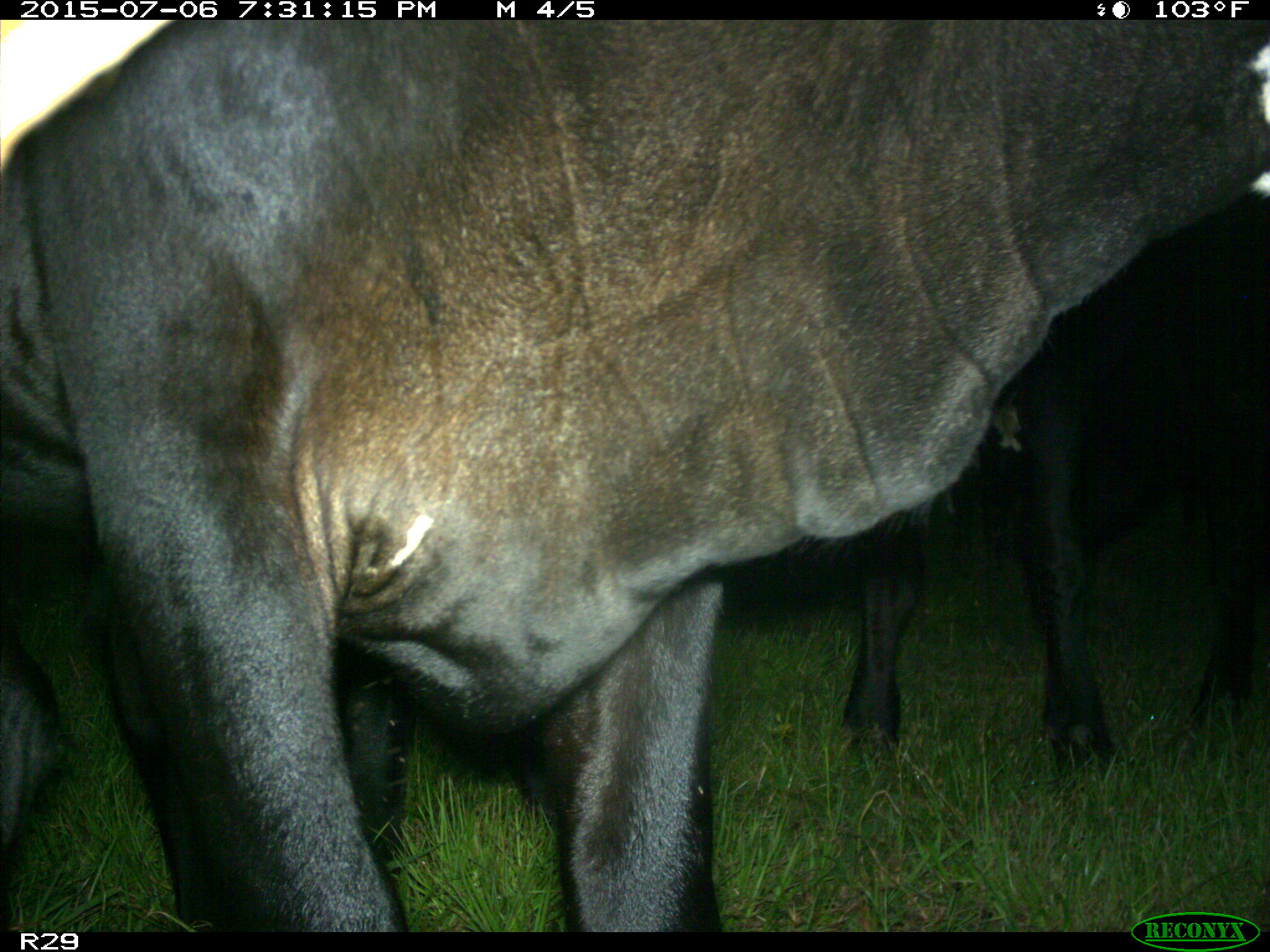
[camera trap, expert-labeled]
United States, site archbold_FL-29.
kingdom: Animalia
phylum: Chordata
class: Mammalia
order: Artiodactyla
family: Bovidae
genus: Bos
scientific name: Bos taurus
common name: domestic cow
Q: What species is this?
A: Bos taurus (domestic cow).